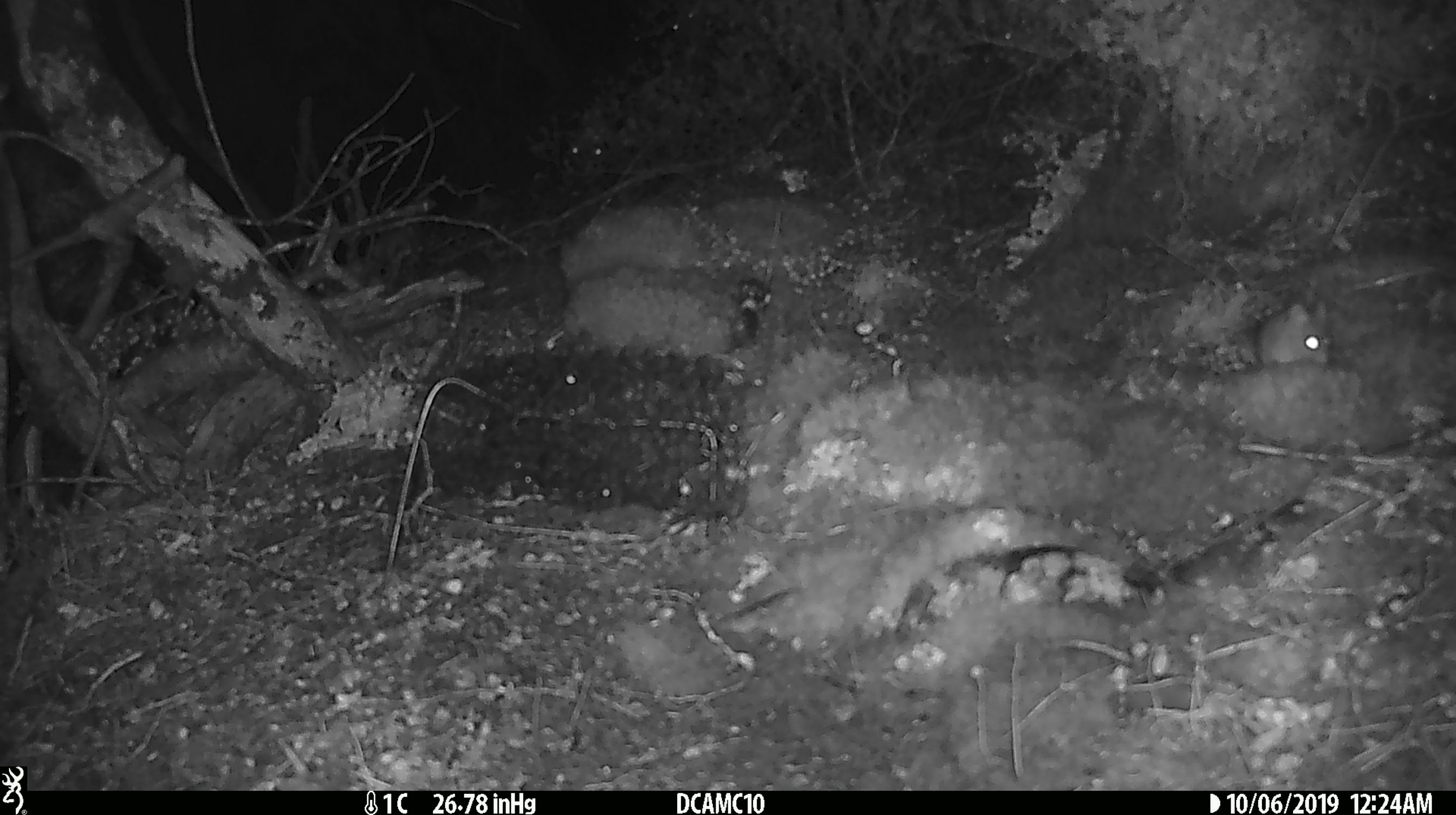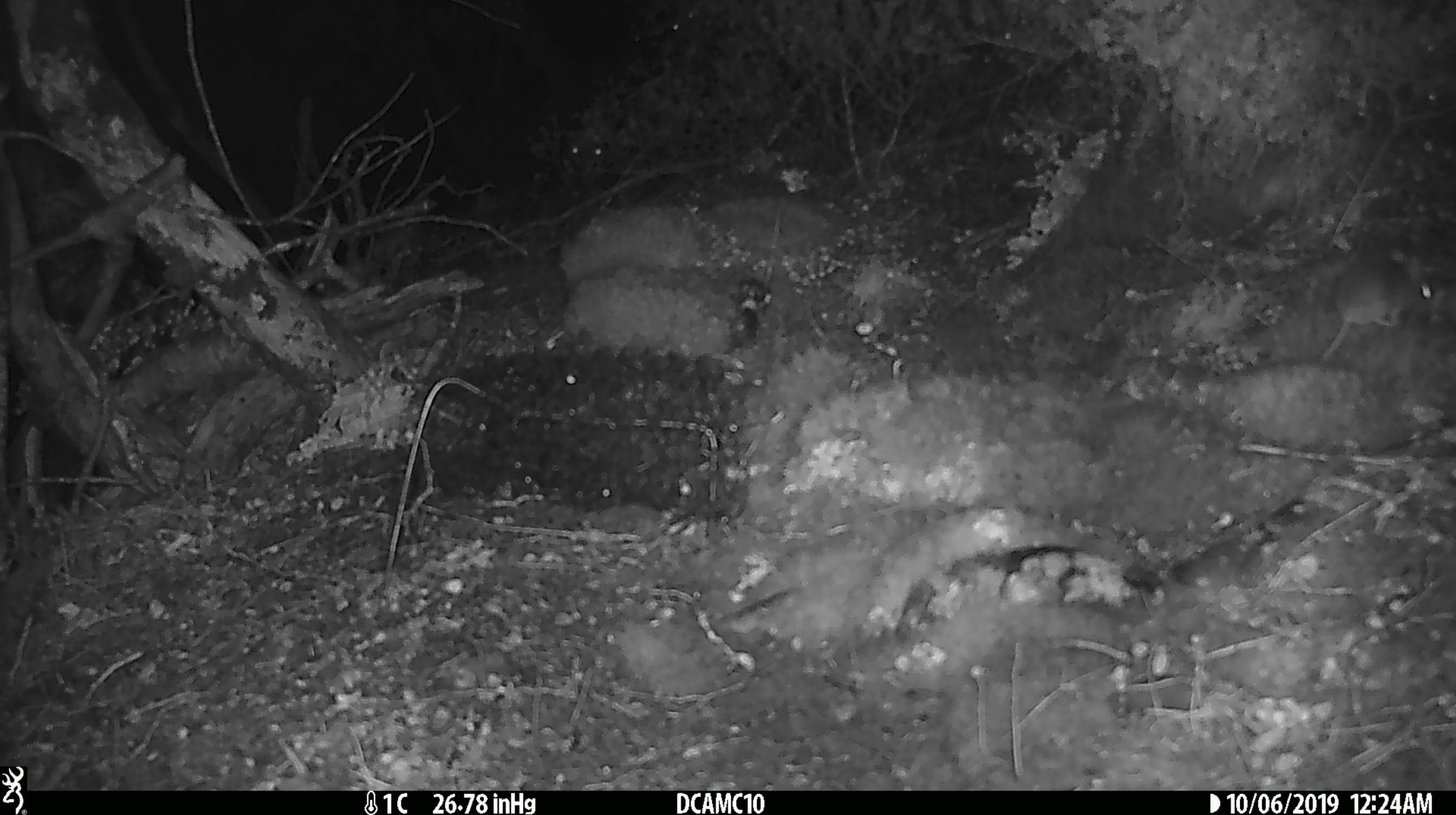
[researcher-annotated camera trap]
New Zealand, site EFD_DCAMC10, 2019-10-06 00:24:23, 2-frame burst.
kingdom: Animalia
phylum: Chordata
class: Mammalia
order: Rodentia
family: Muridae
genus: Mus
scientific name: Mus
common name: mouse